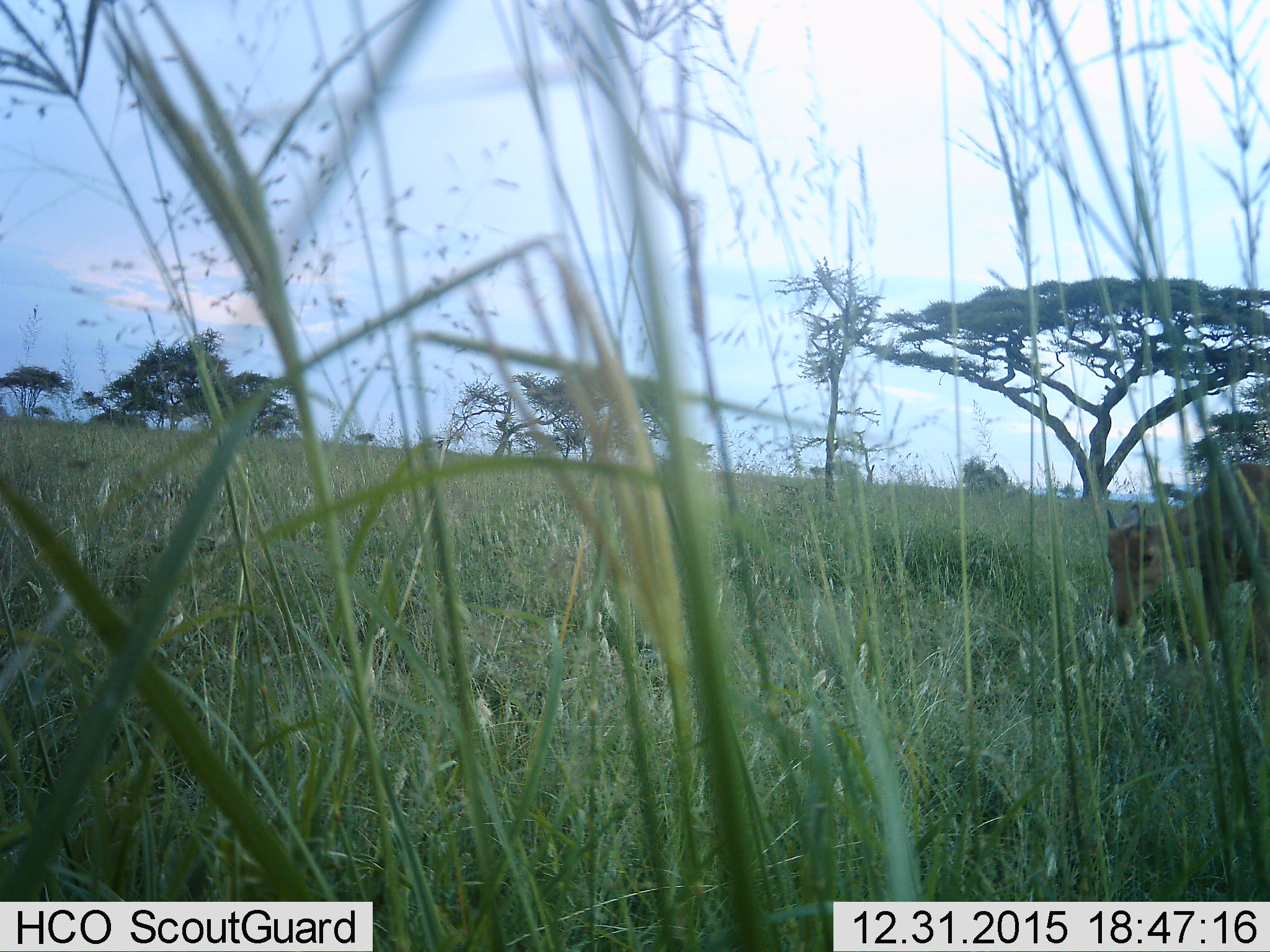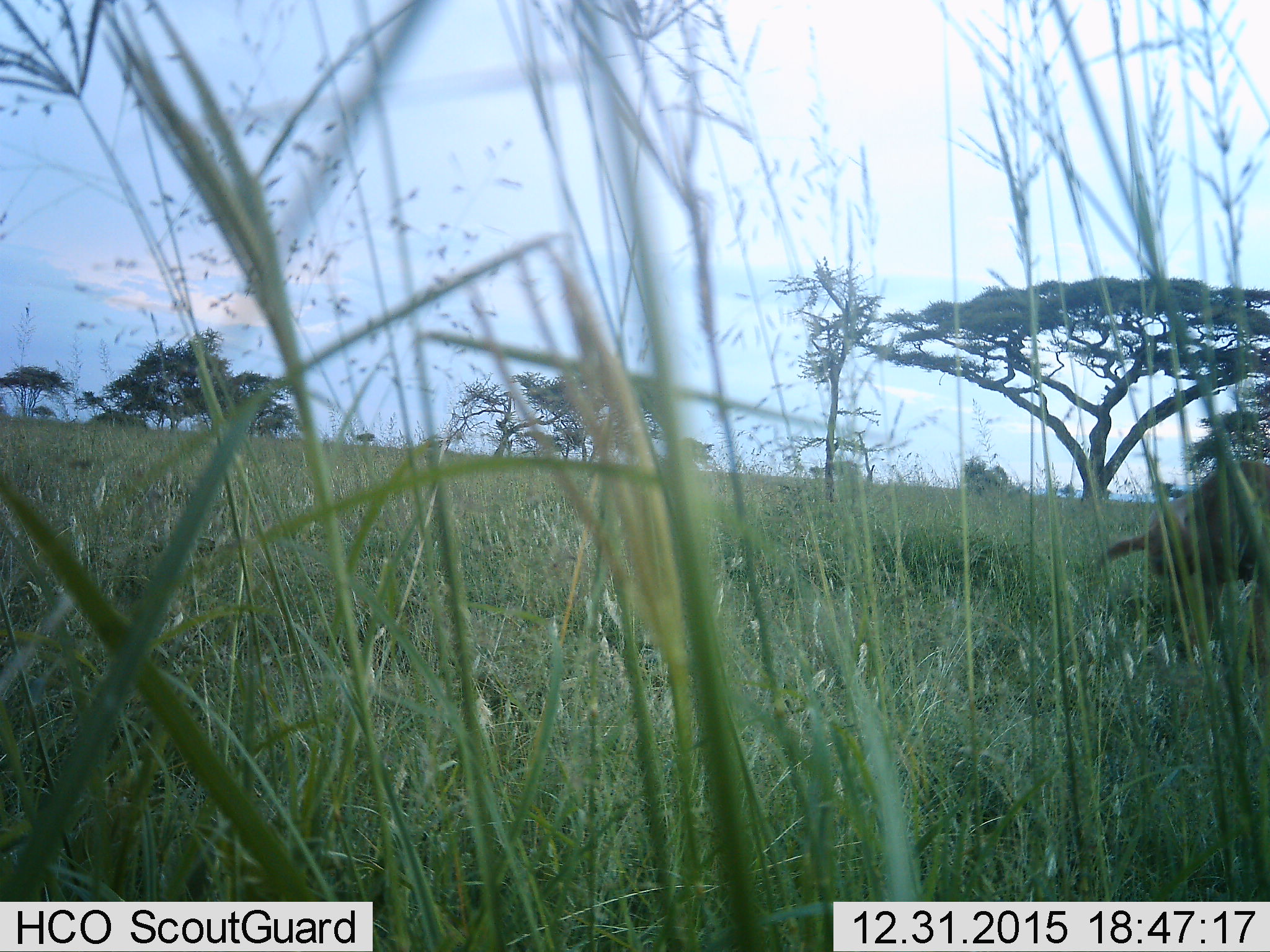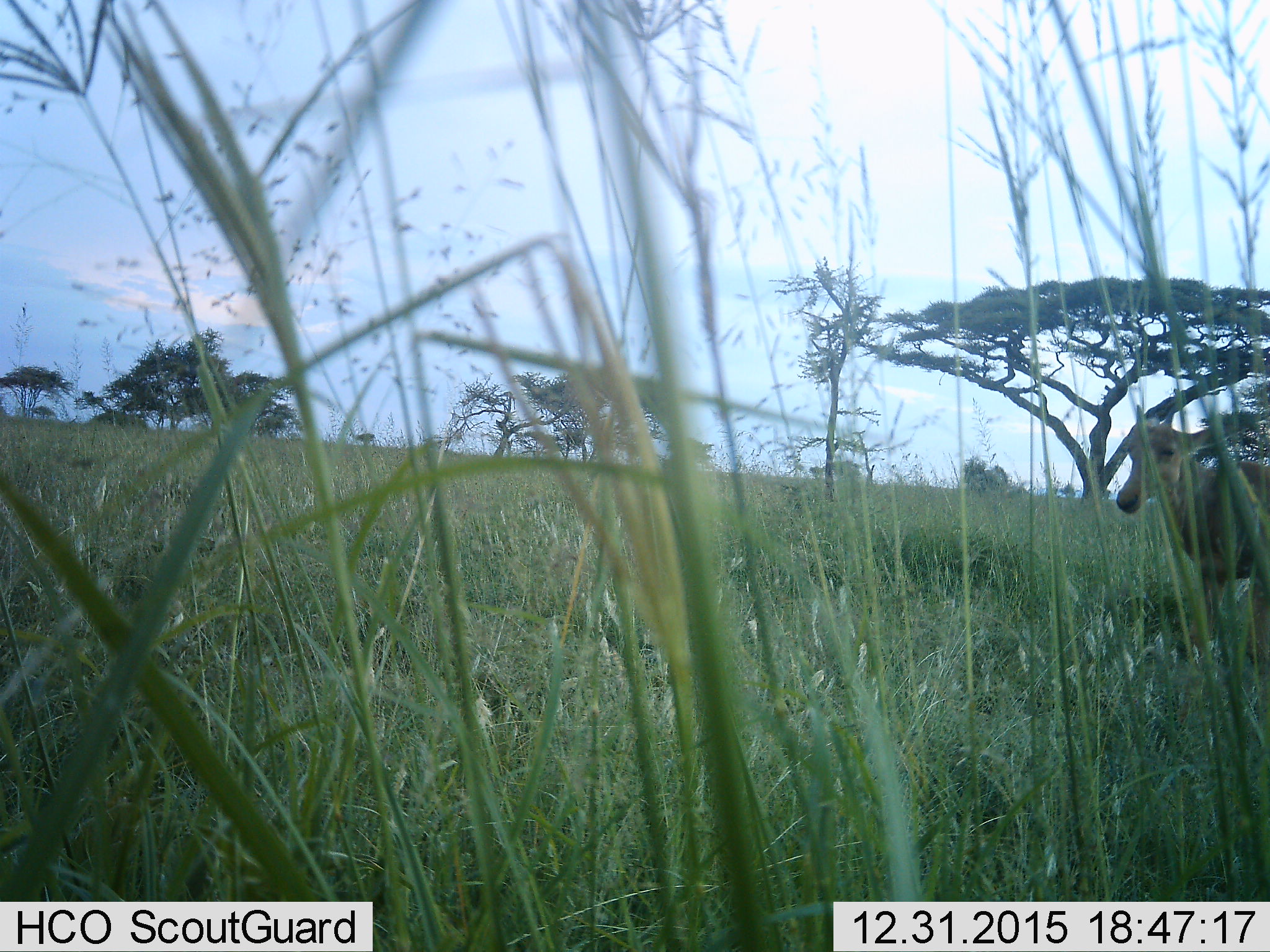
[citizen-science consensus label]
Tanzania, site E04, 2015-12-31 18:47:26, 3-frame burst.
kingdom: Animalia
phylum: Chordata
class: Mammalia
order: Artiodactyla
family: Bovidae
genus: Aepyceros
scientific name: Aepyceros melampus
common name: impala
Impala (Aepyceros melampus), count 1. Behavior (volunteer vote fractions): standing 67%, resting 0%, moving 33%, interacting 0%. Young present (vote fraction): 0%. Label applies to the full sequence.